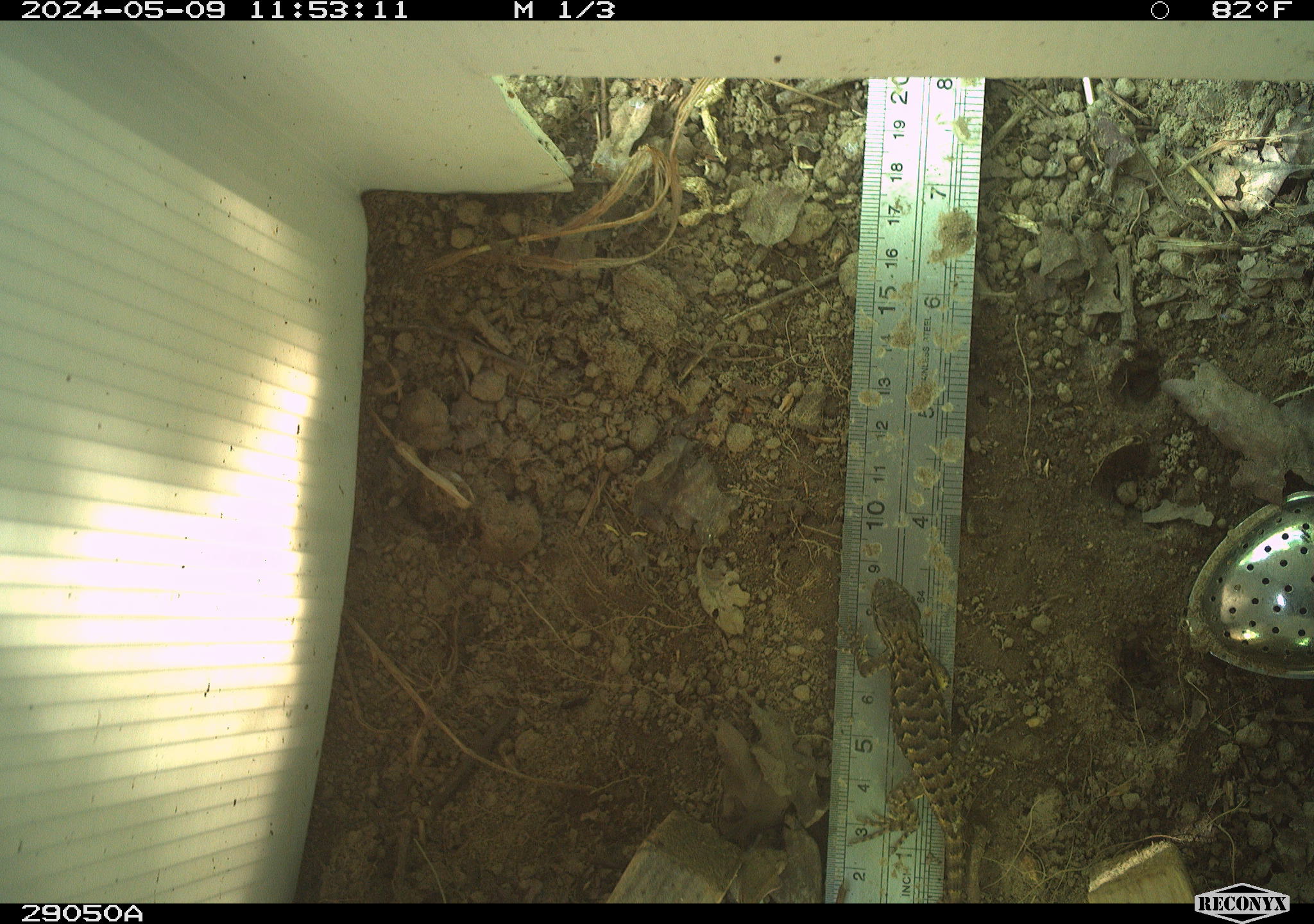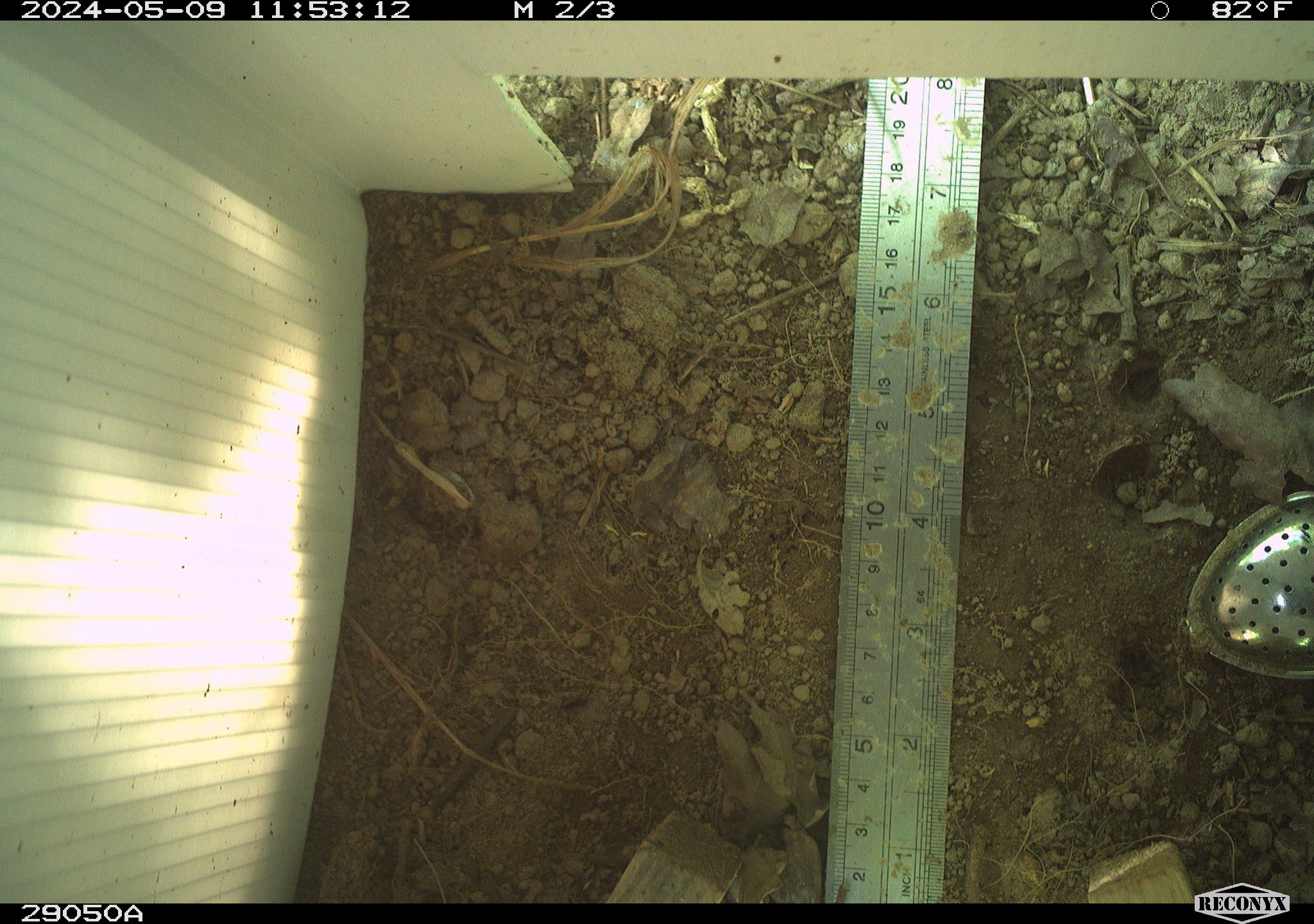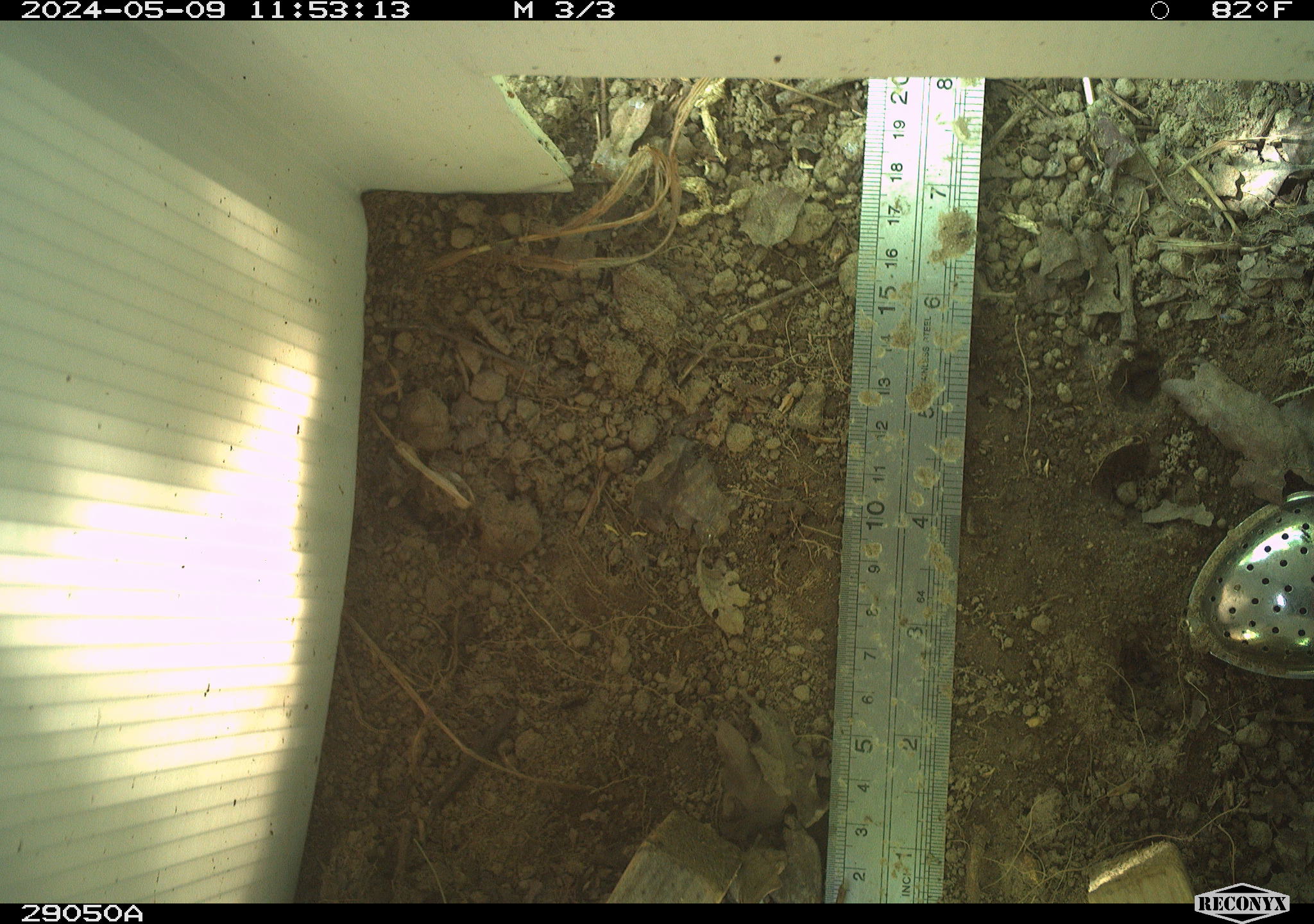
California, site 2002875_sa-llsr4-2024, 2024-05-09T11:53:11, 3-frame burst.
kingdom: Animalia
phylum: Chordata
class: Reptilia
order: Squamata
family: Phrynosomatidae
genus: Sceloporus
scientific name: Sceloporus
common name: spiny lizards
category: sceloporus species